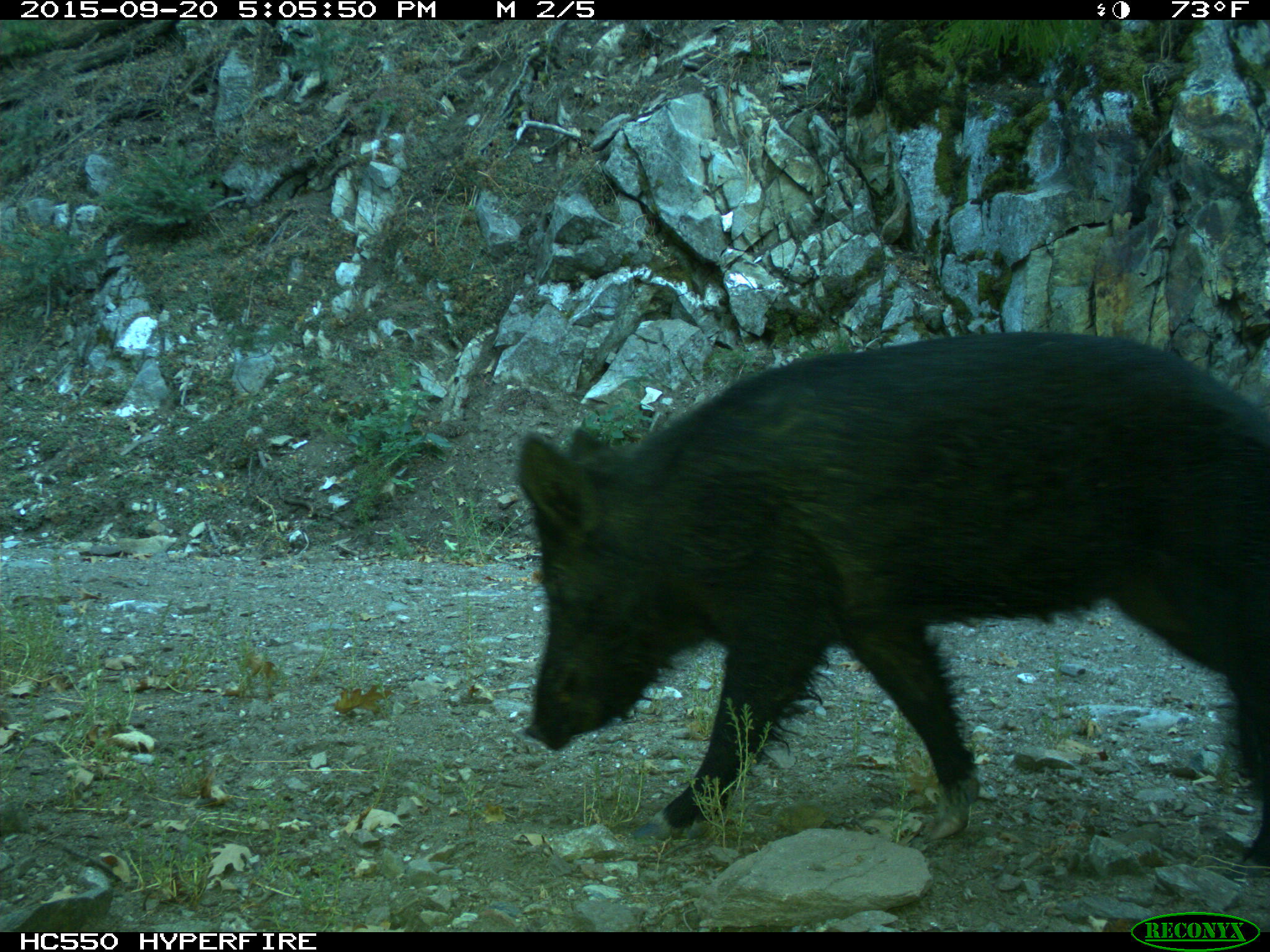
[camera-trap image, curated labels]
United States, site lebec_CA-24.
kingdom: Animalia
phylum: Chordata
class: Mammalia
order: Artiodactyla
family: Suidae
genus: Sus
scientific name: Sus scrofa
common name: wild boar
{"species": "Sus scrofa (wild boar)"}